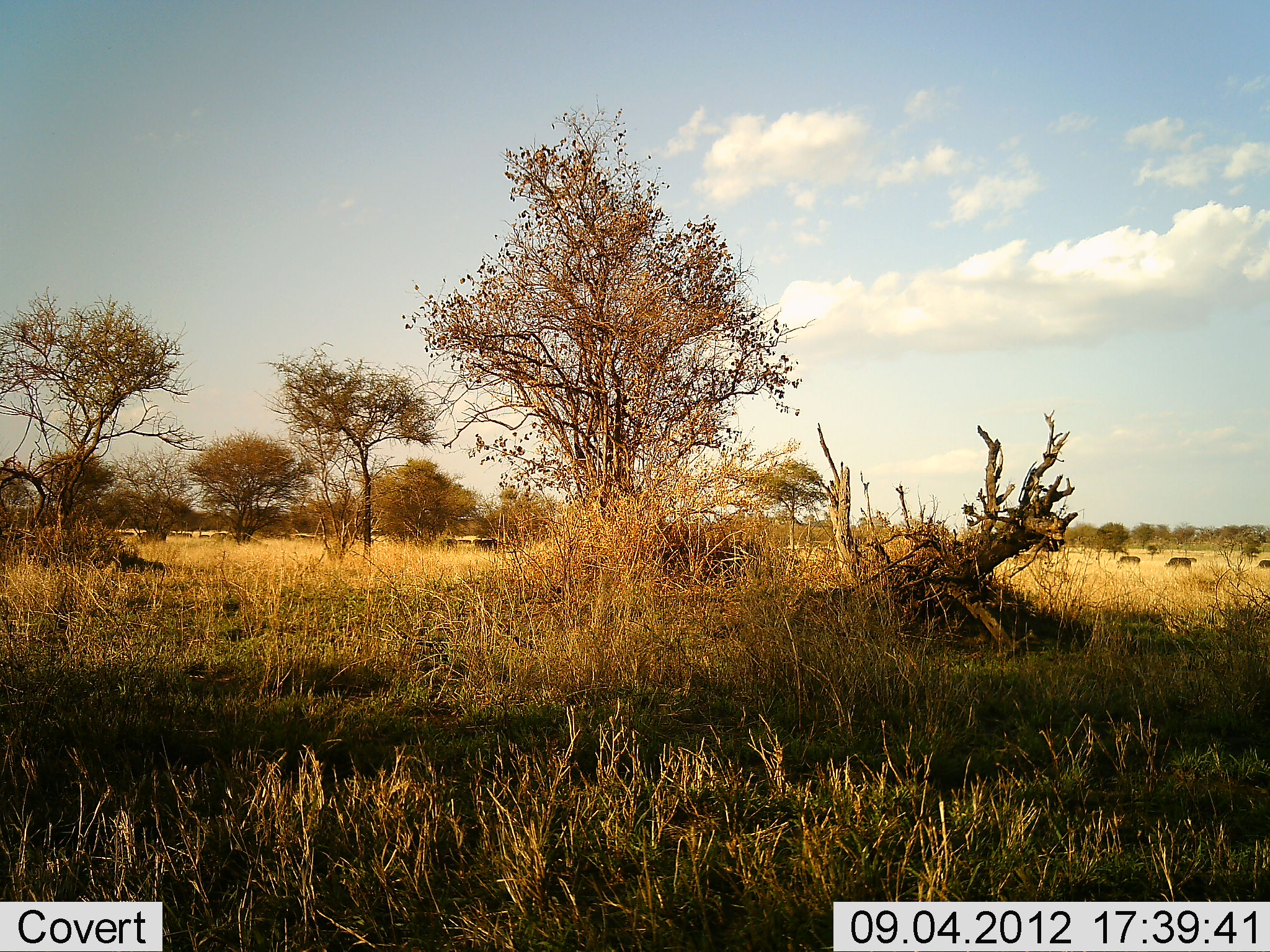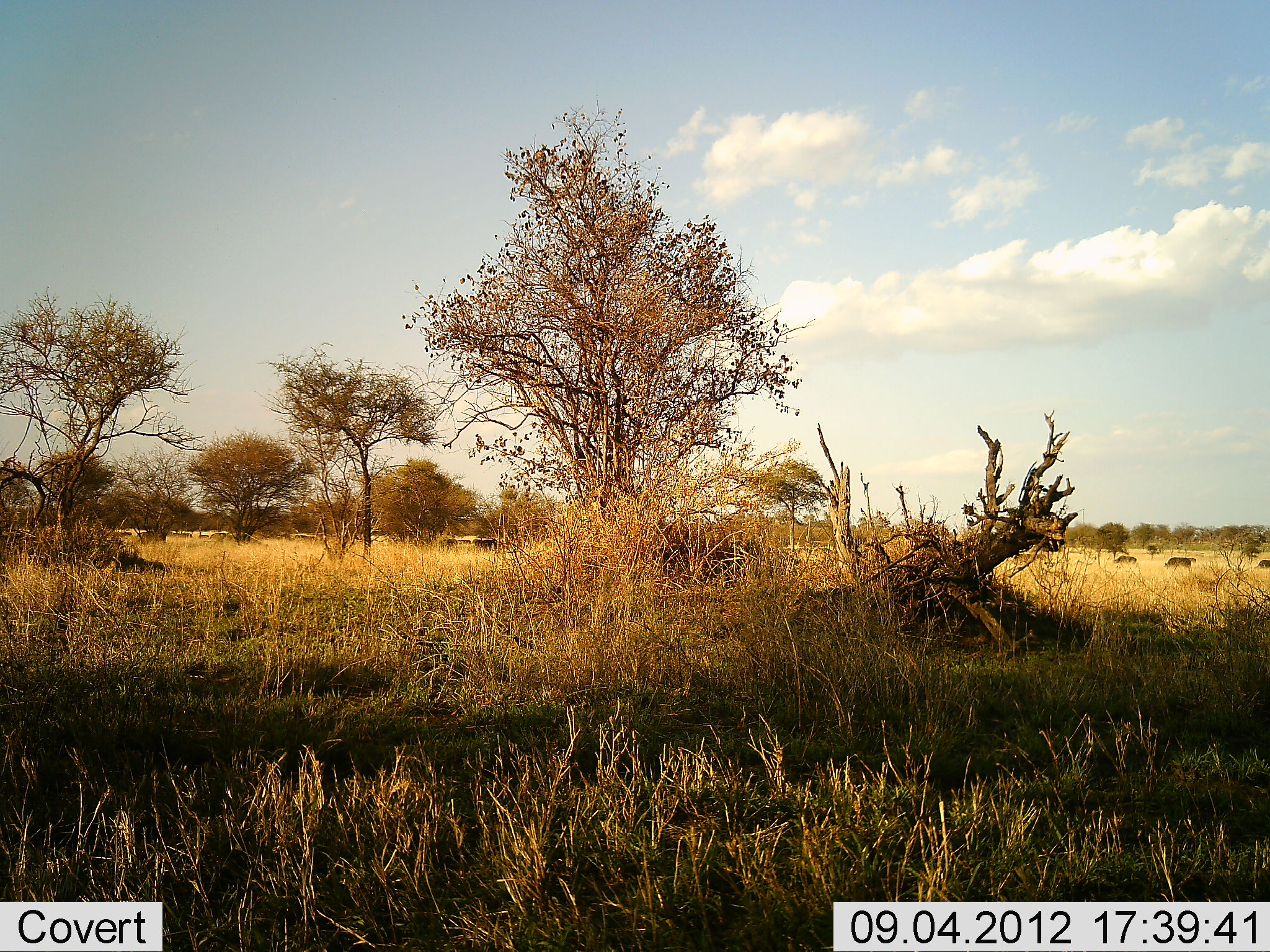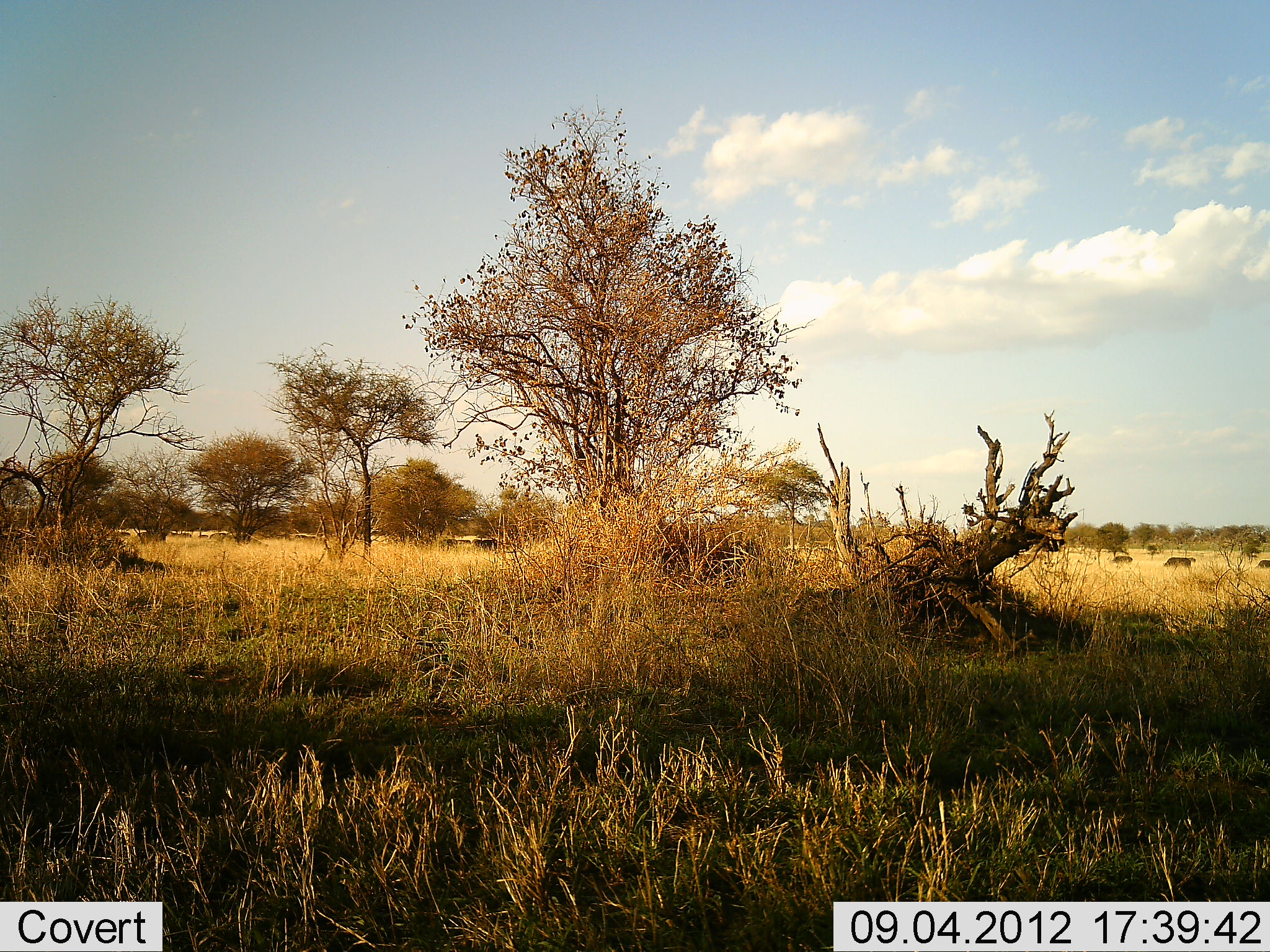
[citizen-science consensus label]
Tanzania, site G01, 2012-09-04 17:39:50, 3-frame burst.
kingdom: Animalia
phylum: Chordata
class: Mammalia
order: Artiodactyla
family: Bovidae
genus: Syncerus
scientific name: Syncerus caffer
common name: cape buffalo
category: buffalo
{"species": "buffalo (cape buffalo) (Syncerus caffer)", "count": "3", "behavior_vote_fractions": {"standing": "33%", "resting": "0%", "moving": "50%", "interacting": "0%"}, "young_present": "0%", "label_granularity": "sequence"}